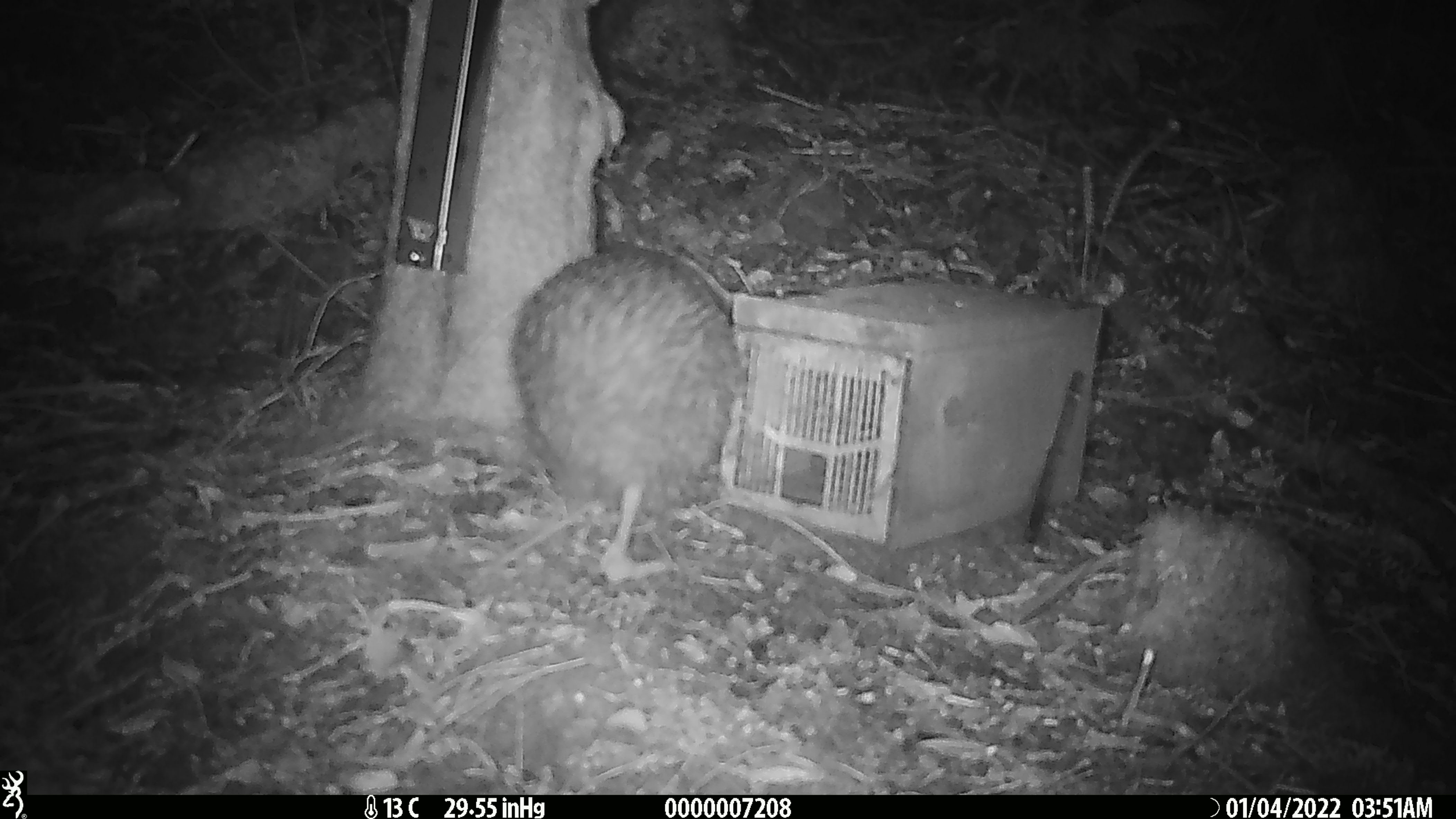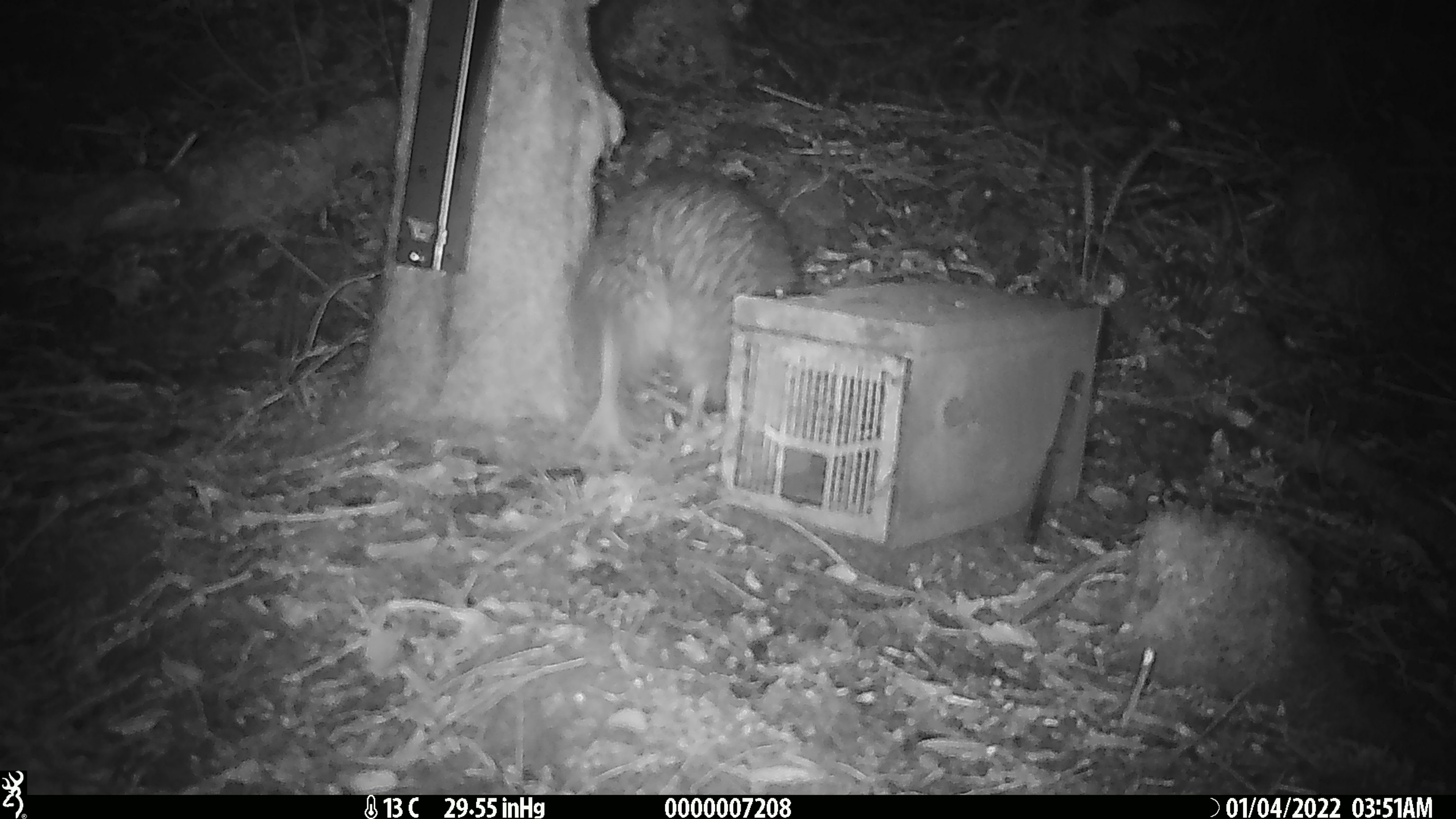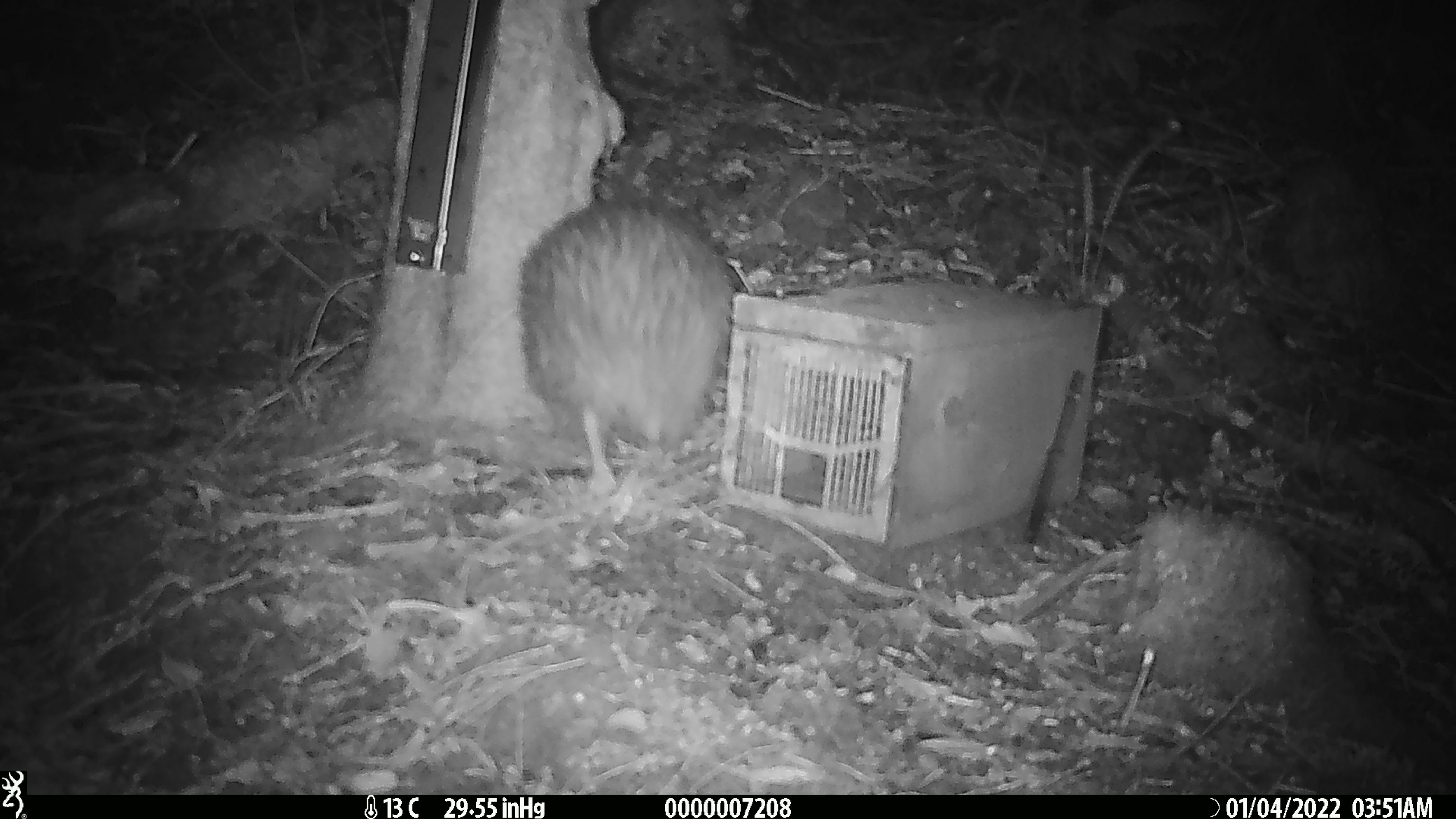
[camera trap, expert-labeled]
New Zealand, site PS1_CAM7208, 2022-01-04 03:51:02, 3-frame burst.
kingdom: Animalia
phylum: Chordata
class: Aves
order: Apterygiformes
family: Apterygidae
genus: Apteryx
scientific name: Apteryx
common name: kiwi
Kiwi (Apteryx).